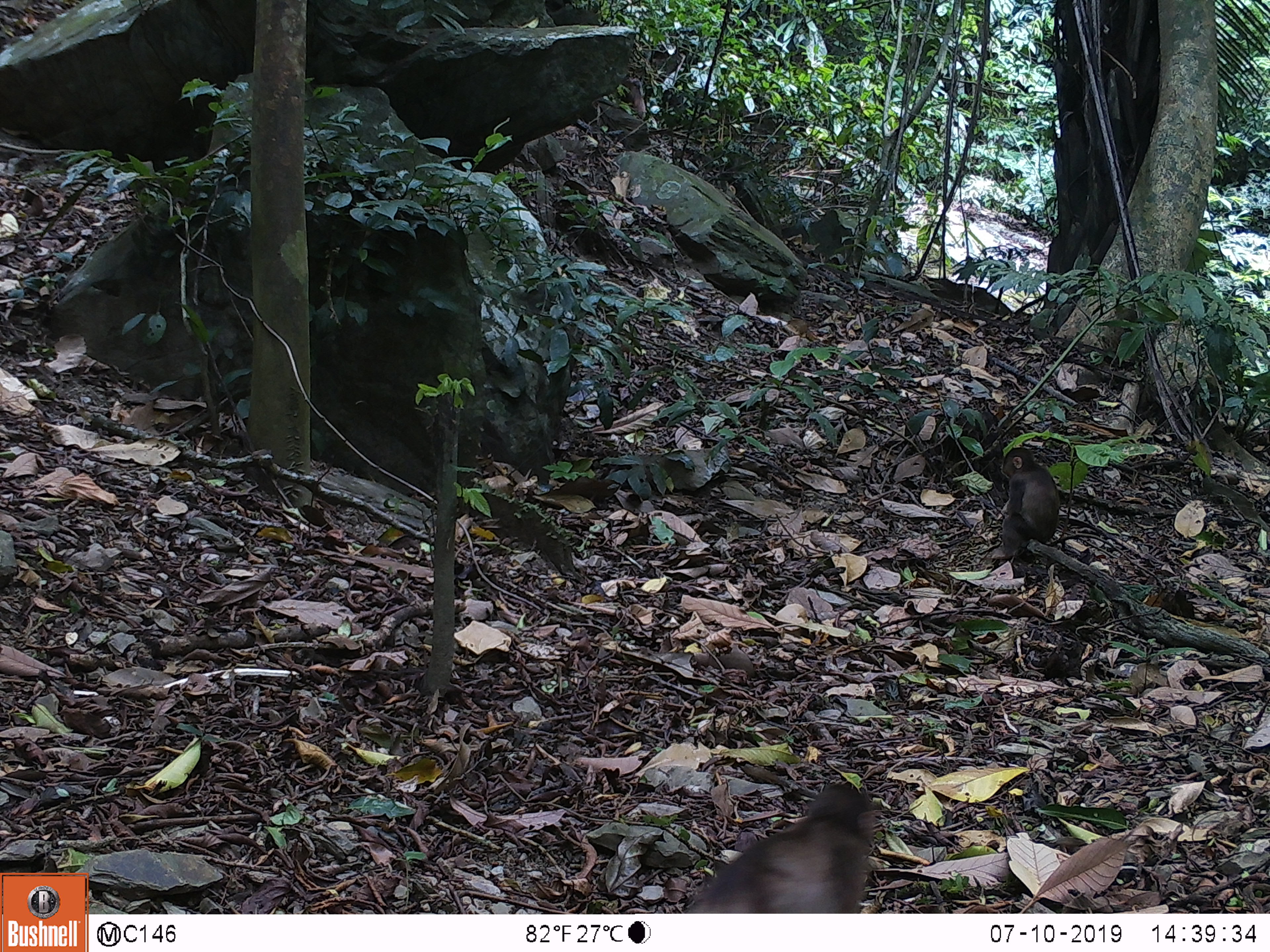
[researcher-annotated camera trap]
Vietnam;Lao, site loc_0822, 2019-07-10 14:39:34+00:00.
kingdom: Animalia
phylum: Chordata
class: Mammalia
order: Primates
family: Cercopithecidae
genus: Macaca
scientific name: Macaca arctoides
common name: stump-tailed macaque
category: stump tailed macaque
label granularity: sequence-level